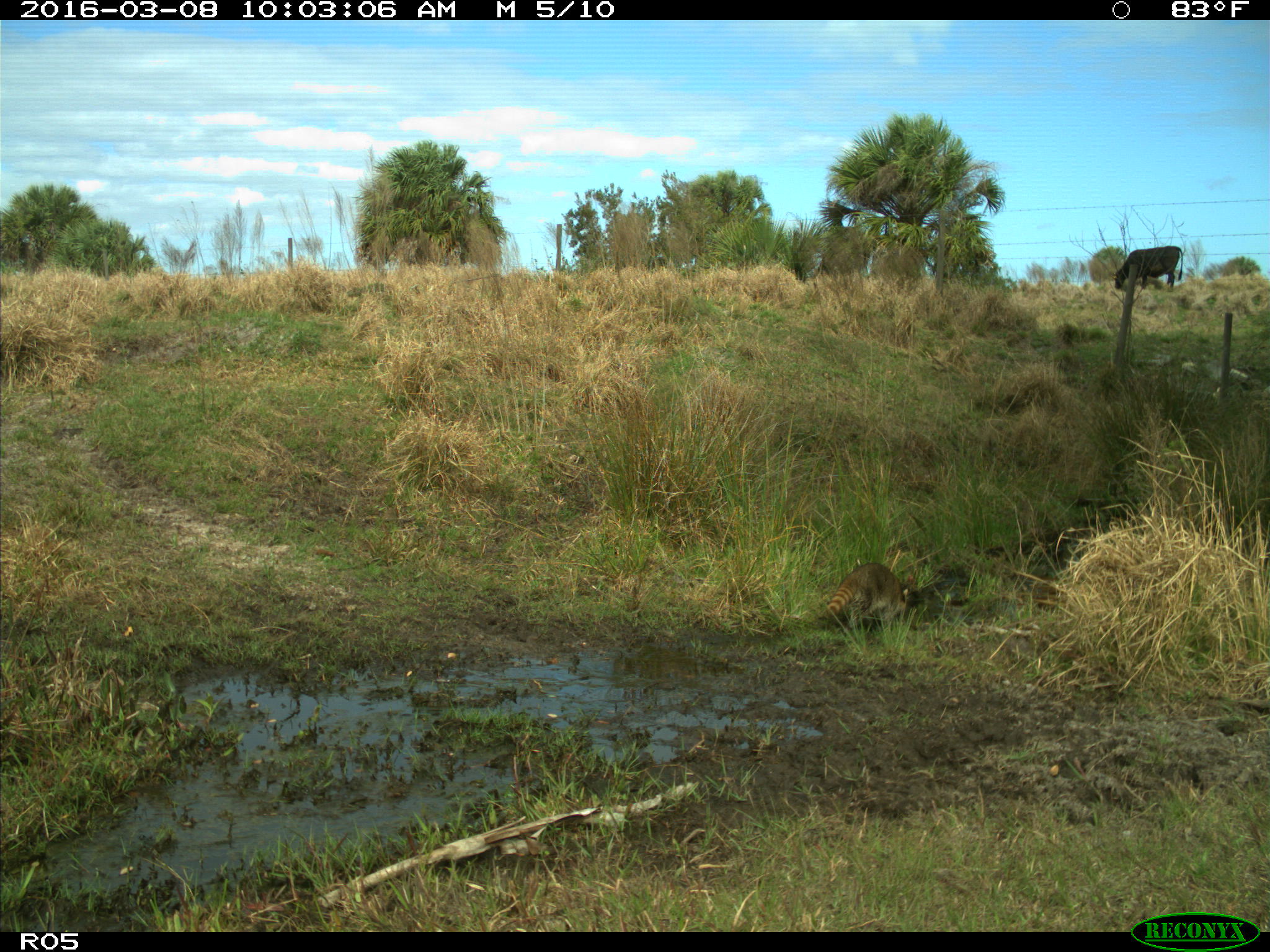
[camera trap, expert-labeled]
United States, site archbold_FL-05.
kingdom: Animalia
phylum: Chordata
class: Mammalia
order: Artiodactyla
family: Bovidae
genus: Bos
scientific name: Bos taurus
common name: domestic cow